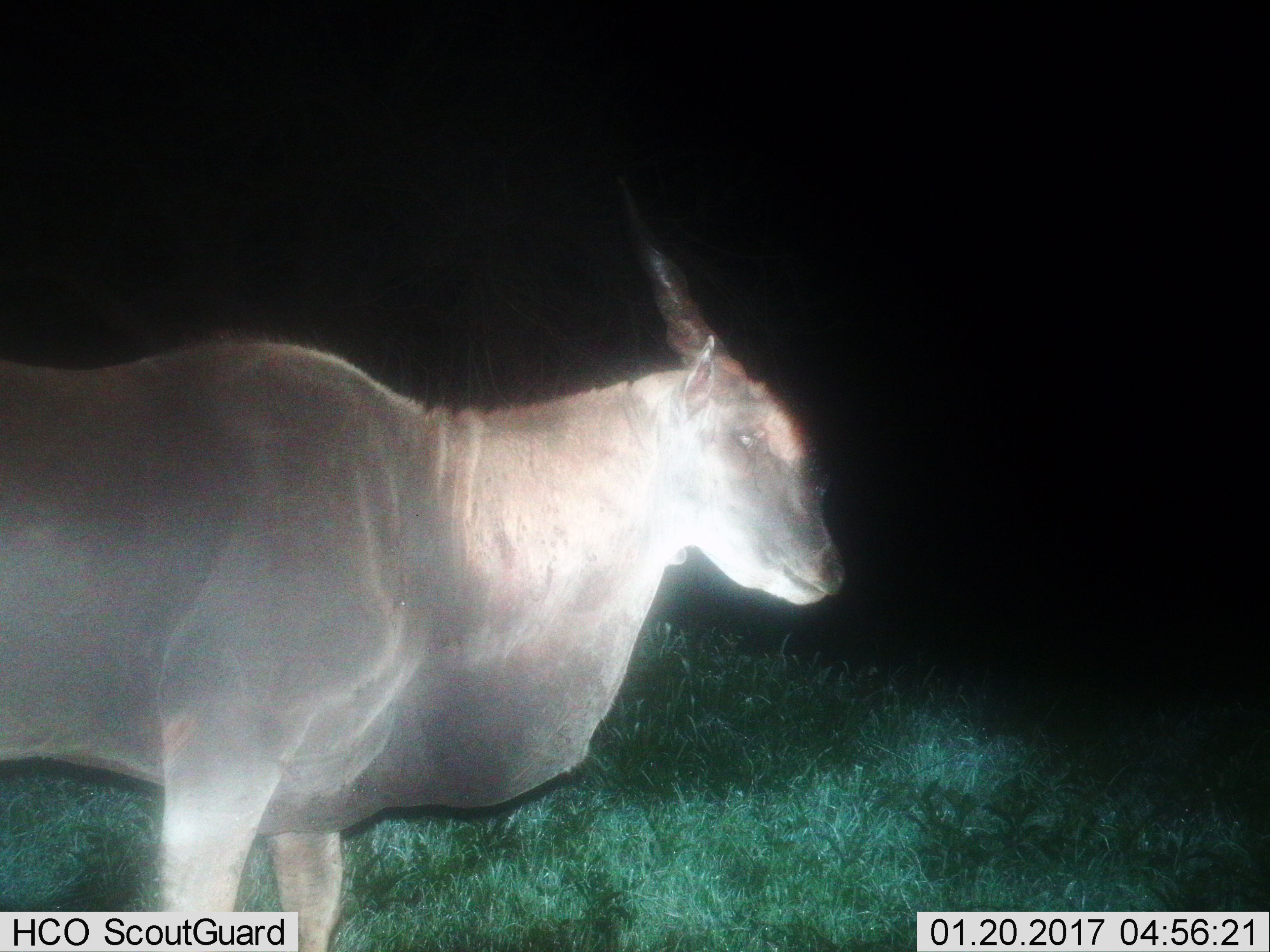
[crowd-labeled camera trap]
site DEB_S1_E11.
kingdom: Animalia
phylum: Chordata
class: Mammalia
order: Artiodactyla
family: Bovidae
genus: Tragelaphus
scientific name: Tragelaphus oryx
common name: eland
Eland (Tragelaphus oryx), count 1. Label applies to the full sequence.